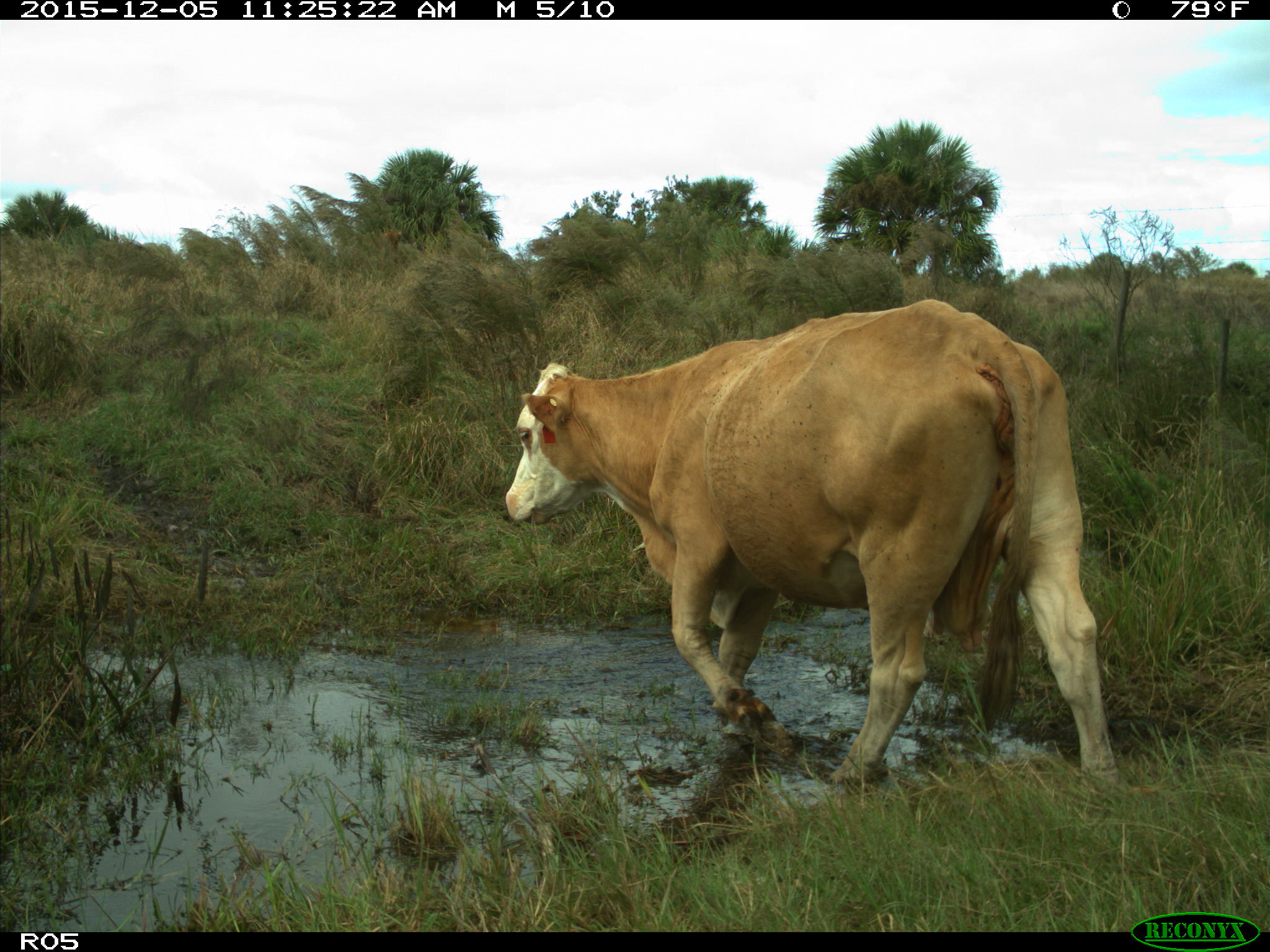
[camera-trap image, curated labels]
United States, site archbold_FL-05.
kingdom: Animalia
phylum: Chordata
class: Mammalia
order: Artiodactyla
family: Bovidae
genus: Bos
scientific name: Bos taurus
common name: domestic cow